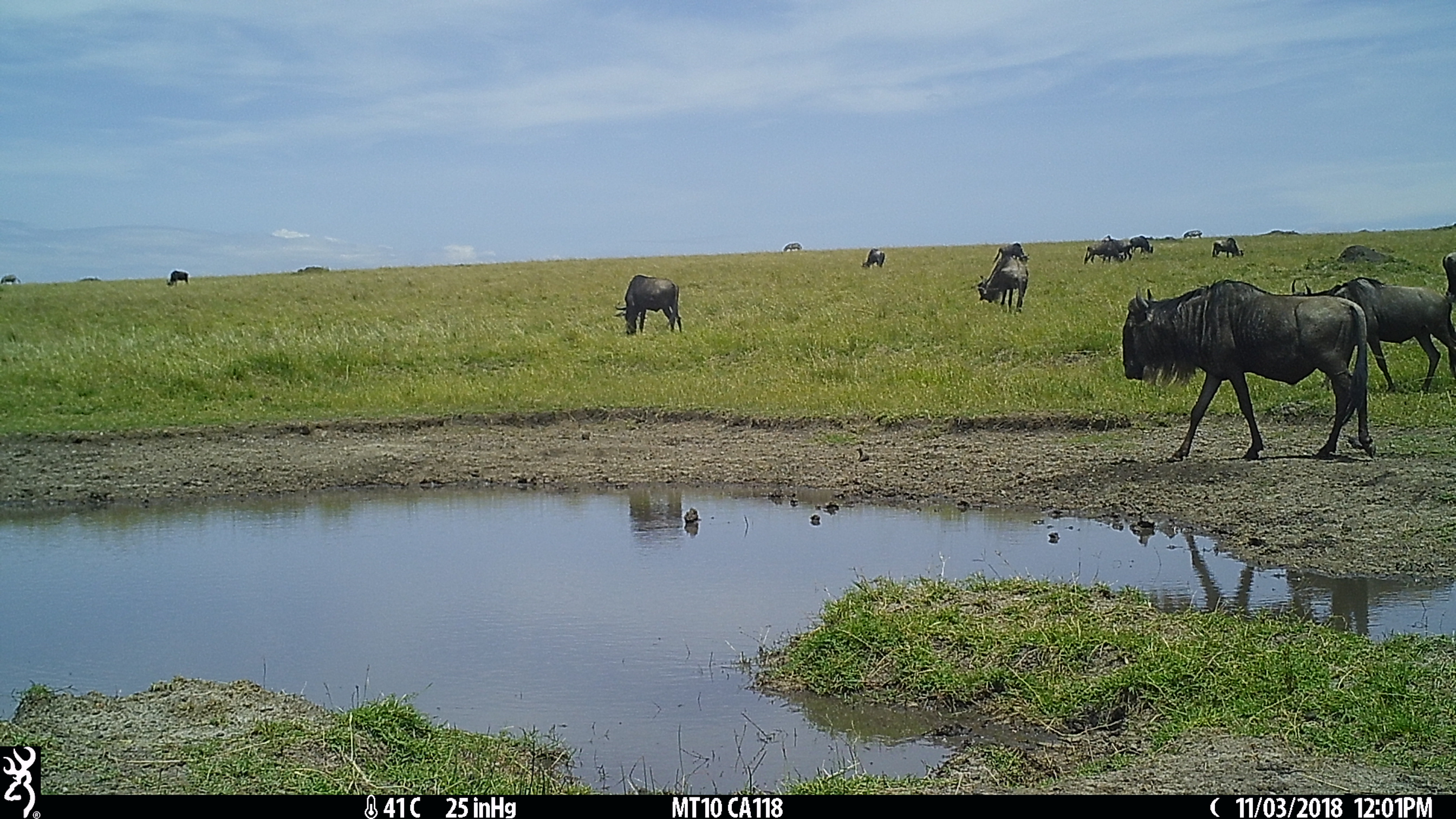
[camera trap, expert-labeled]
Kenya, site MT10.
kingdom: Animalia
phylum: Chordata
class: Mammalia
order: Artiodactyla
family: Bovidae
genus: Connochaetes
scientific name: Connochaetes taurinus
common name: blue wildebeest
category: wildebeest